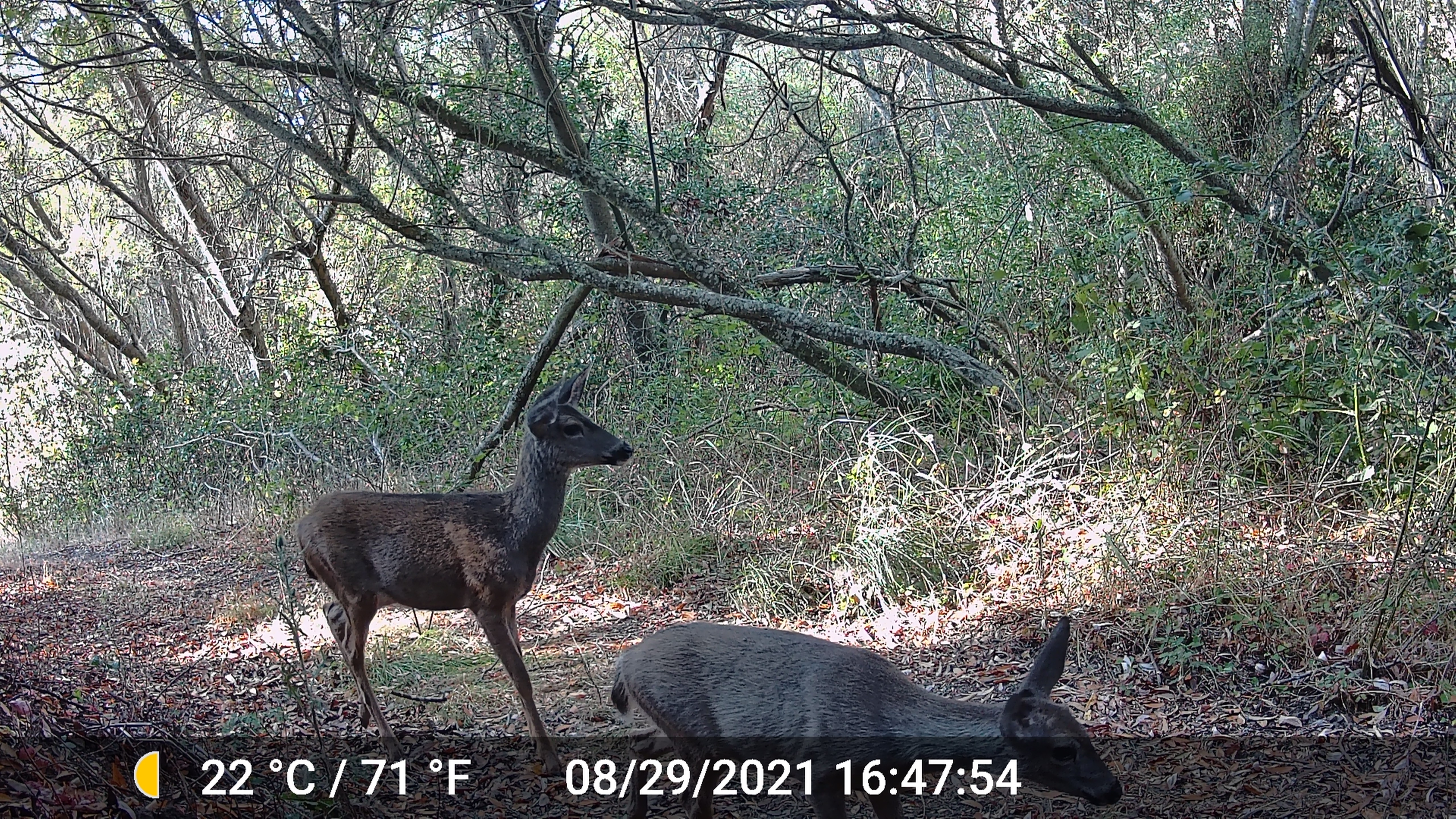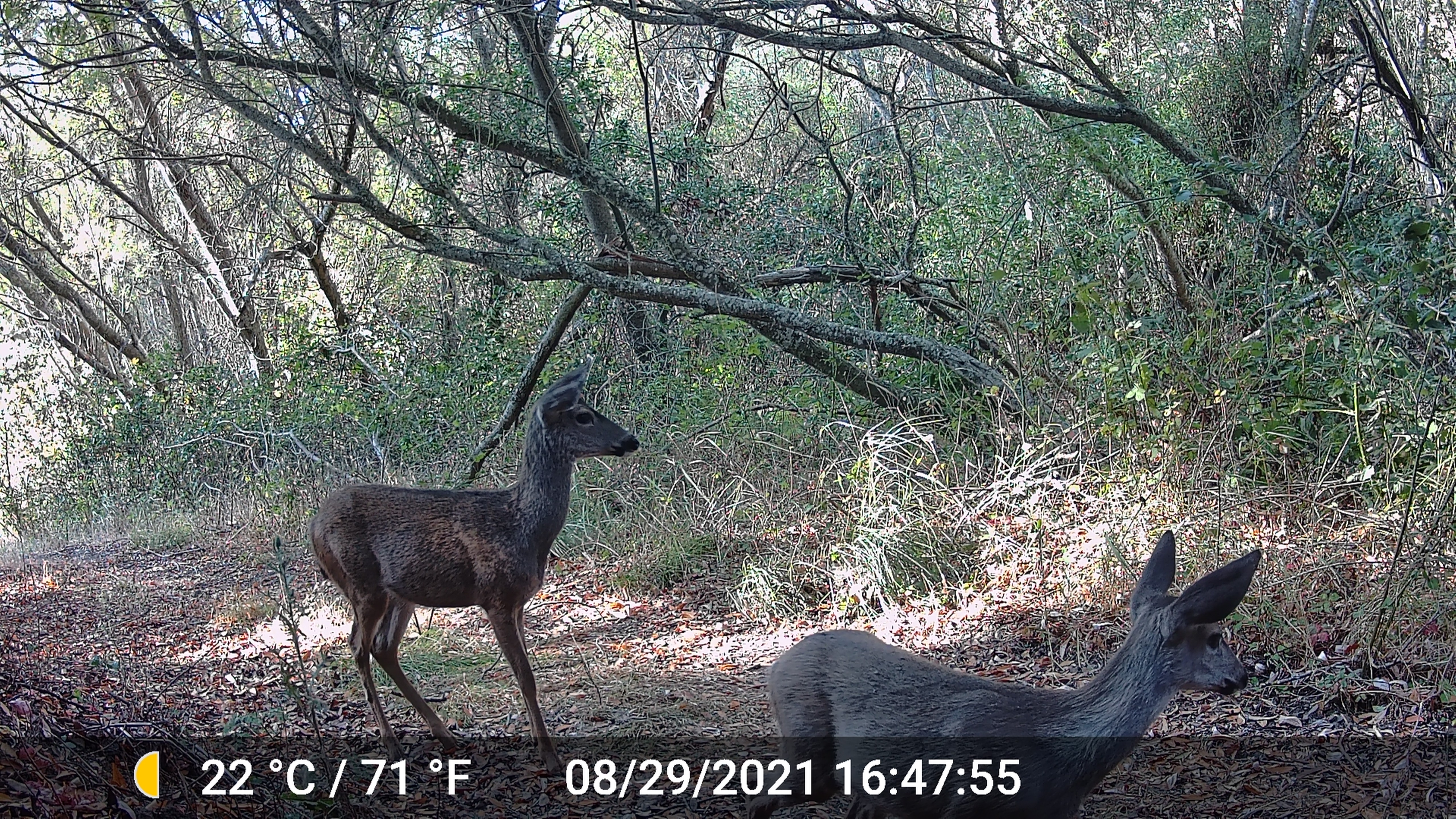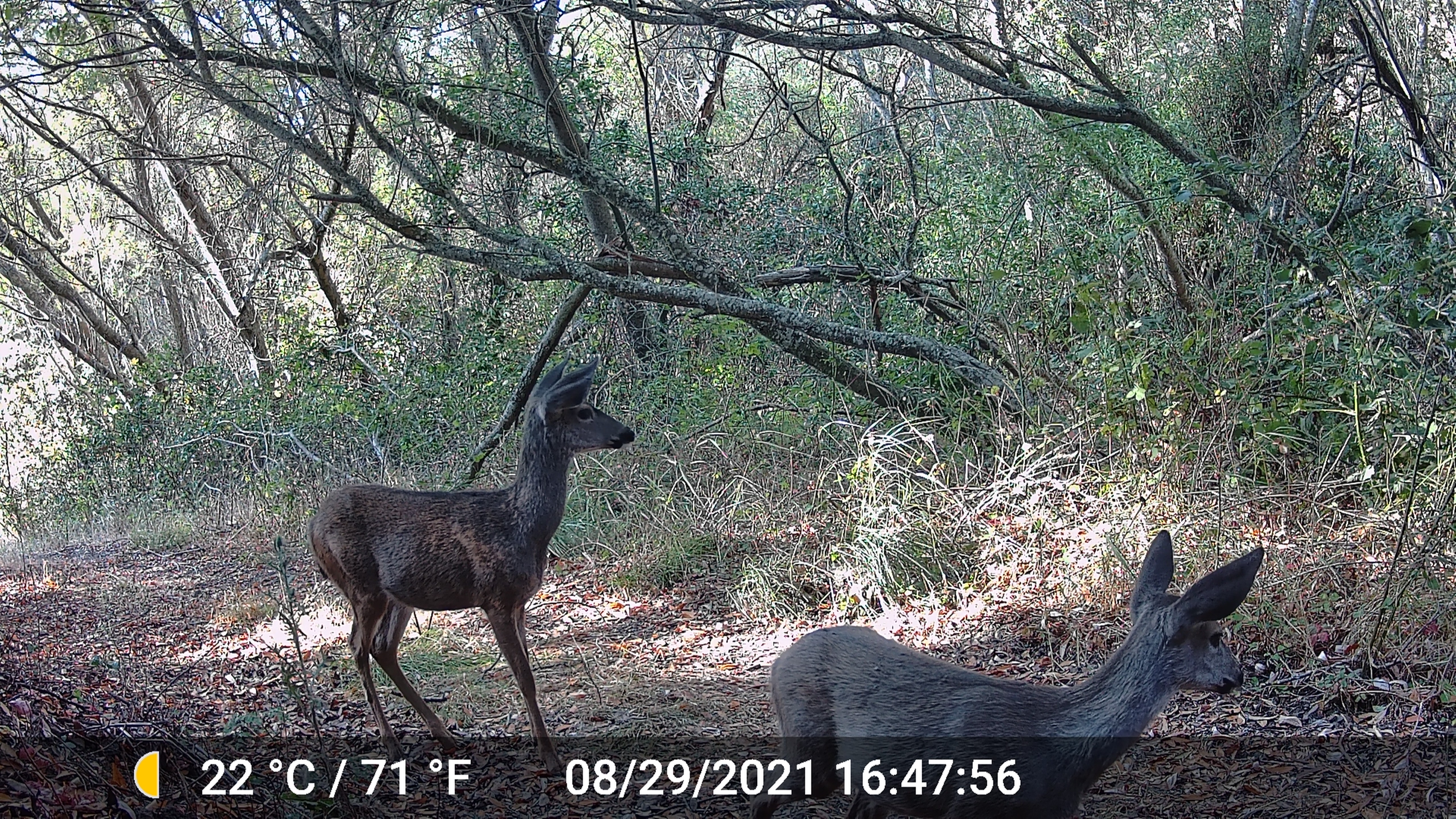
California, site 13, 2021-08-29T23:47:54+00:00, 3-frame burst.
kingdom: Animalia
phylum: Chordata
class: Mammalia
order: Artiodactyla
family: Cervidae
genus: Odocoileus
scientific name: Odocoileus hemionus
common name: mule deer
Mule deer (Odocoileus hemionus).